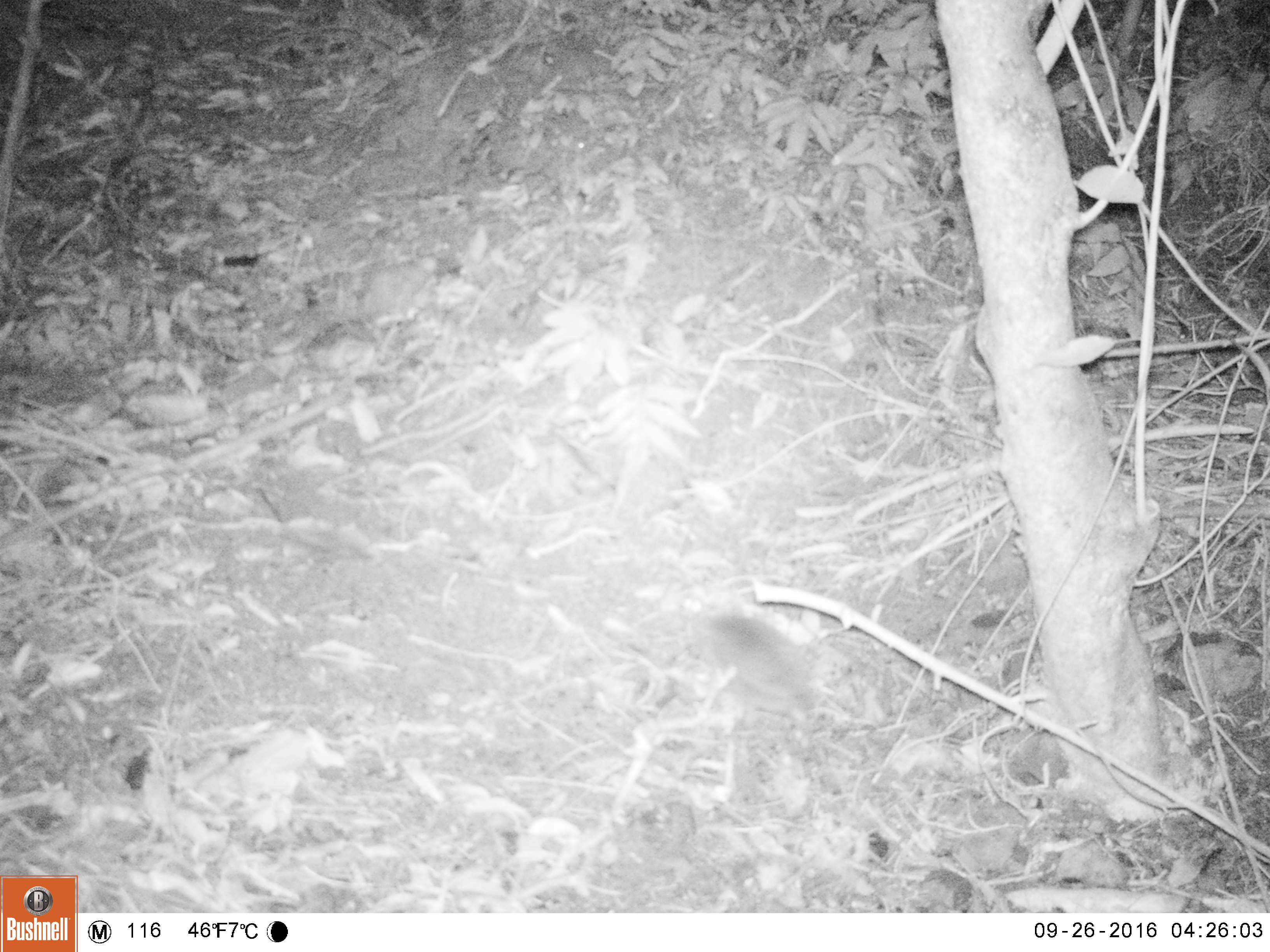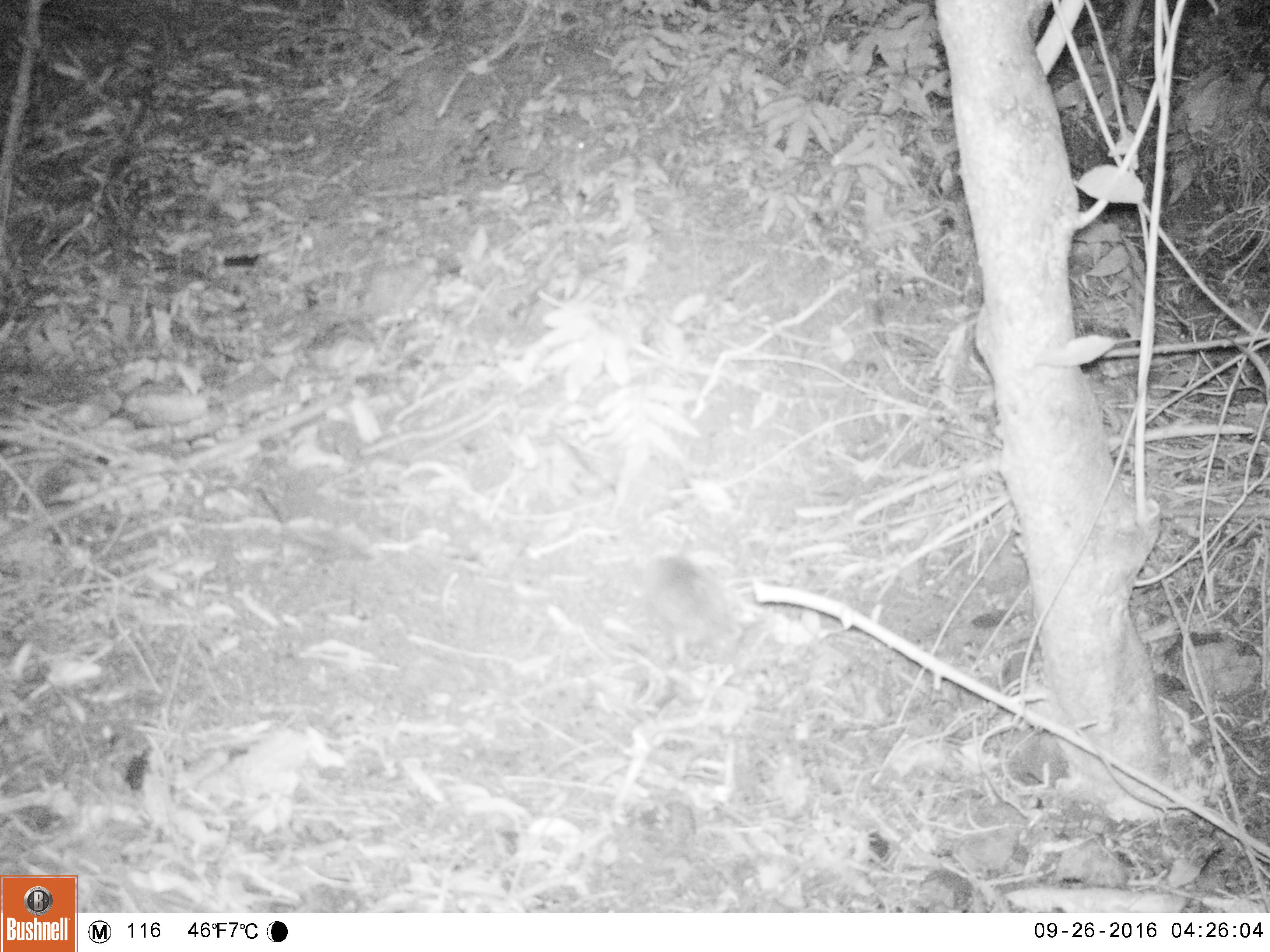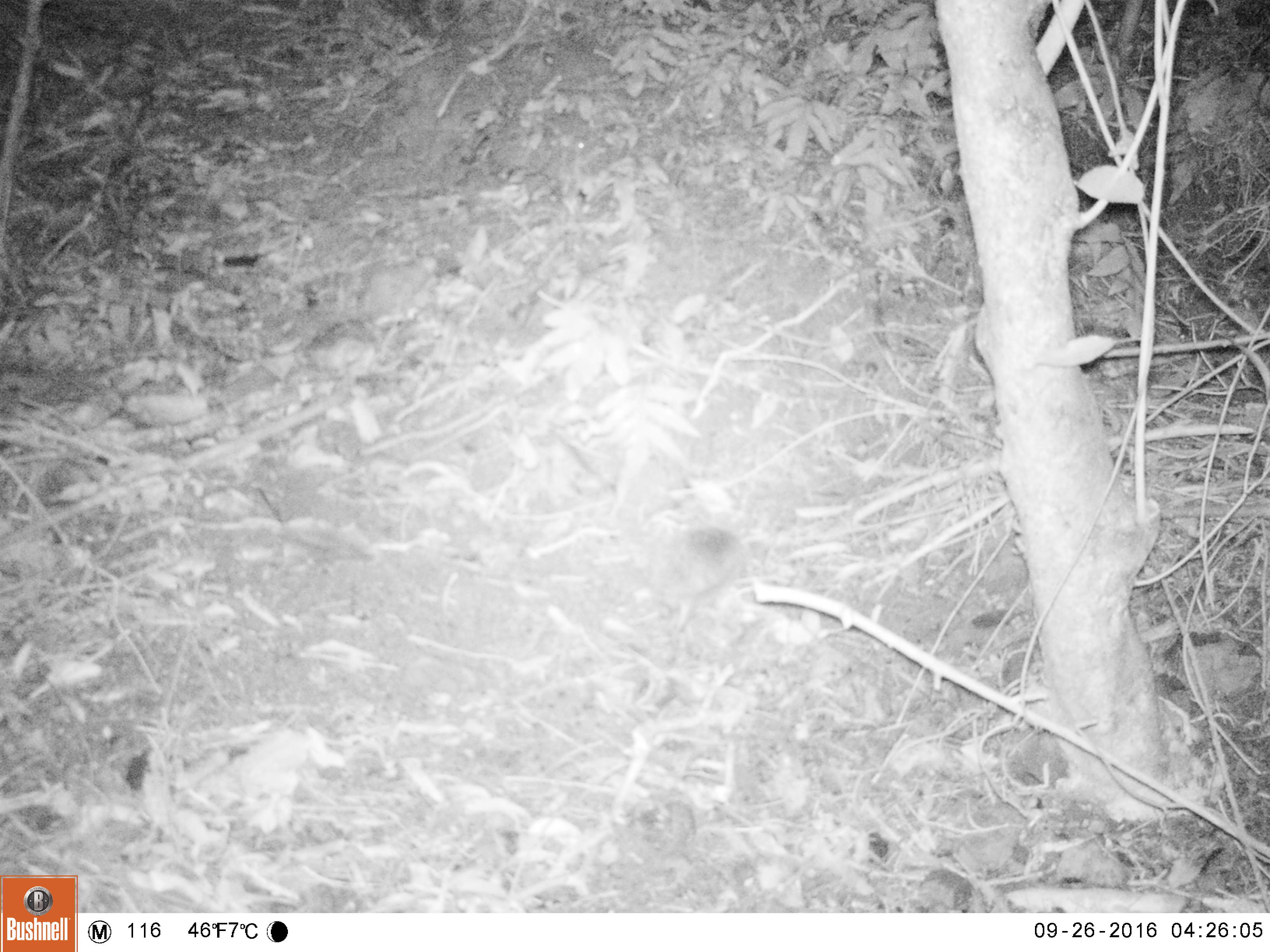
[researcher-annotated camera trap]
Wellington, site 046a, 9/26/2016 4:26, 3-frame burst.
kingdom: Animalia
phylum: Chordata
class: Mammalia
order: Eulipotyphla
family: Erinaceidae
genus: Erinaceus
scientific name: Erinaceus europaeus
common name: hedgehog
Hedgehog (Erinaceus europaeus).